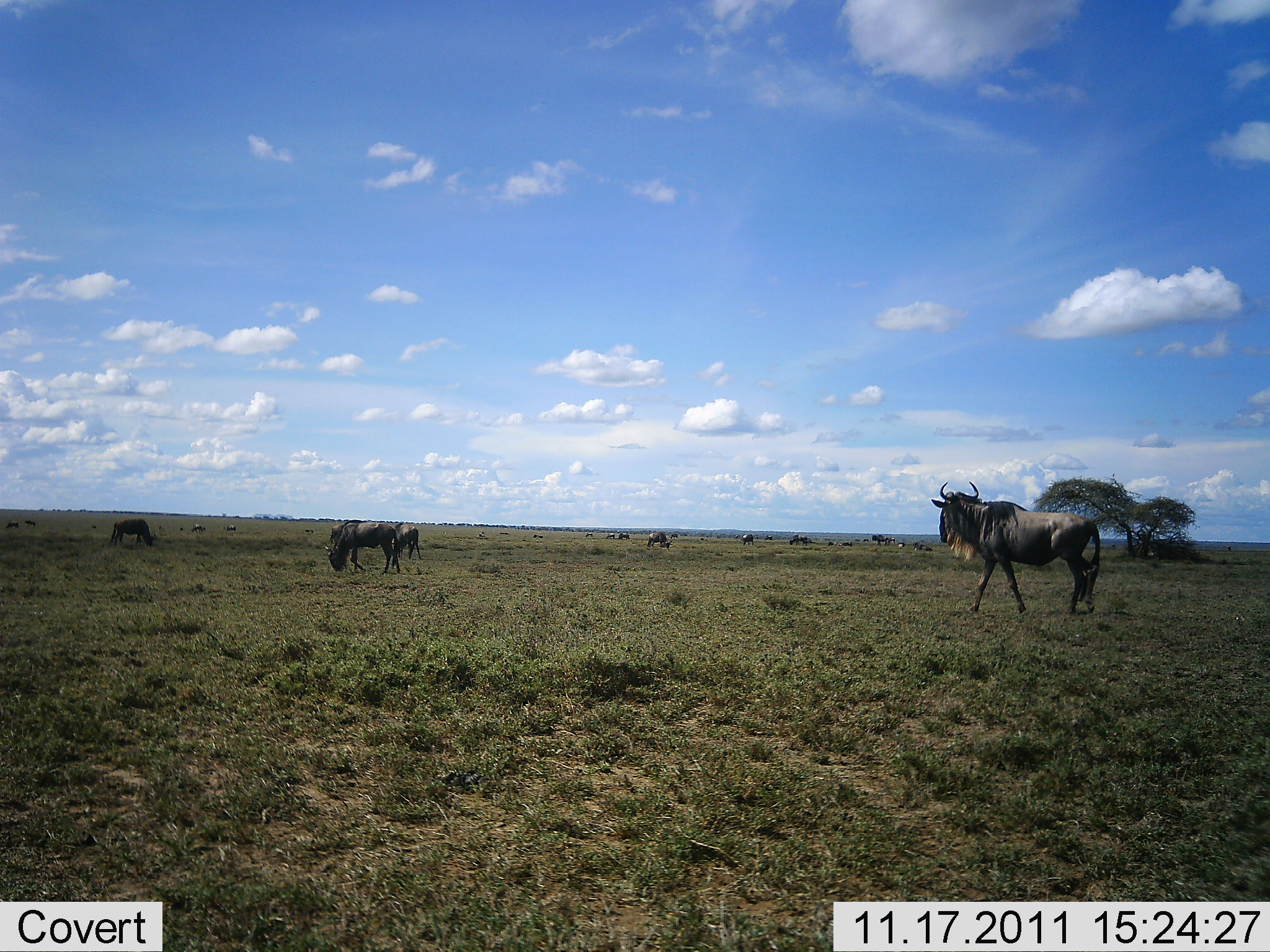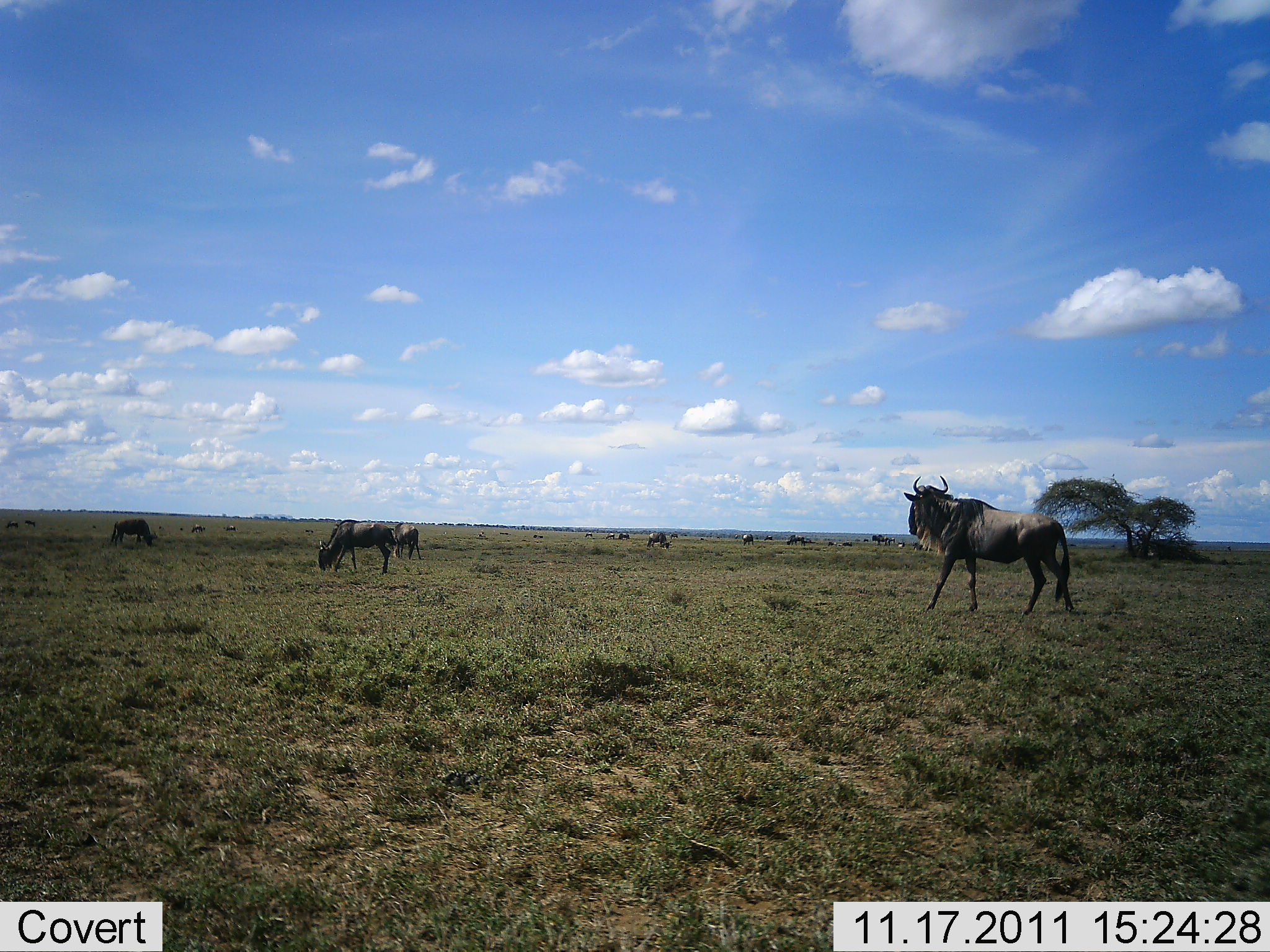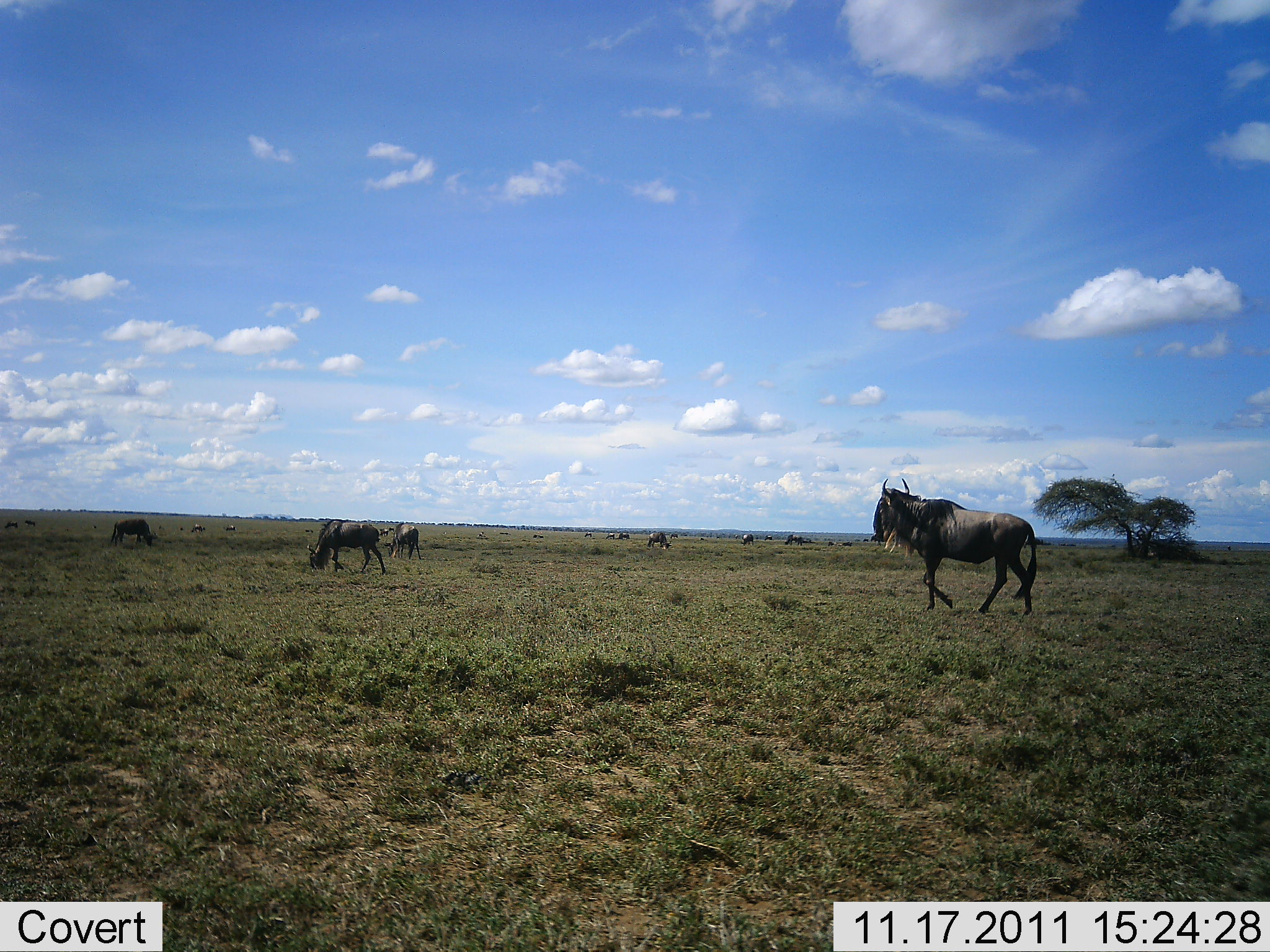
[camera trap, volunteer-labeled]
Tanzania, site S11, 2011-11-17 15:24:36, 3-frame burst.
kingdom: Animalia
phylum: Chordata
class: Mammalia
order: Artiodactyla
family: Bovidae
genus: Connochaetes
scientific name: Connochaetes taurinus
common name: blue wildebeest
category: wildebeest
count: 11-50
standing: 40%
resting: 10%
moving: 70%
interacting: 0%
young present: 0%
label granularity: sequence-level